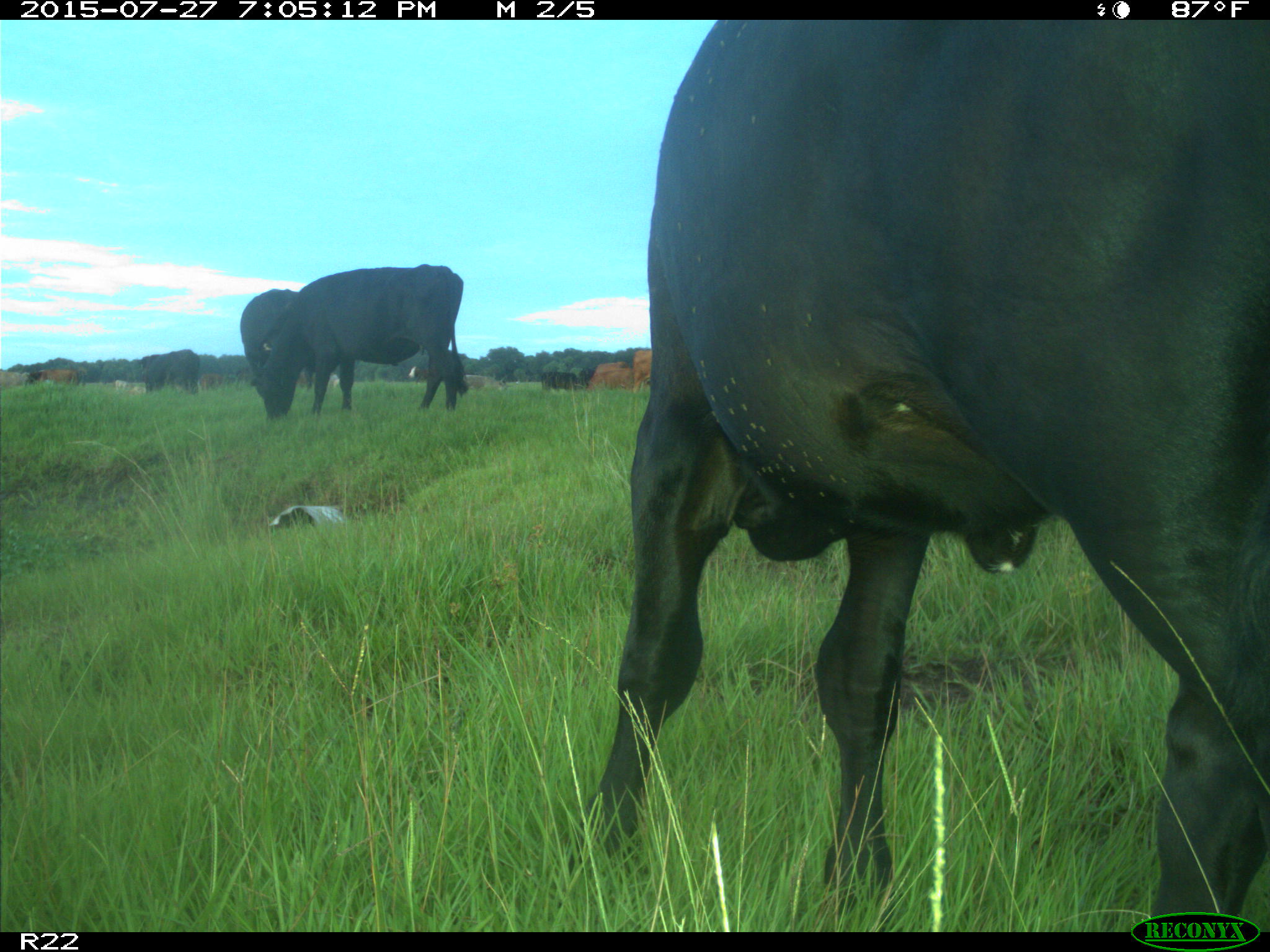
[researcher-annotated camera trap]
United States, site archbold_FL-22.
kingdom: Animalia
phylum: Chordata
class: Mammalia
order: Artiodactyla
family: Bovidae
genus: Bos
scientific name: Bos taurus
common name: domestic cow